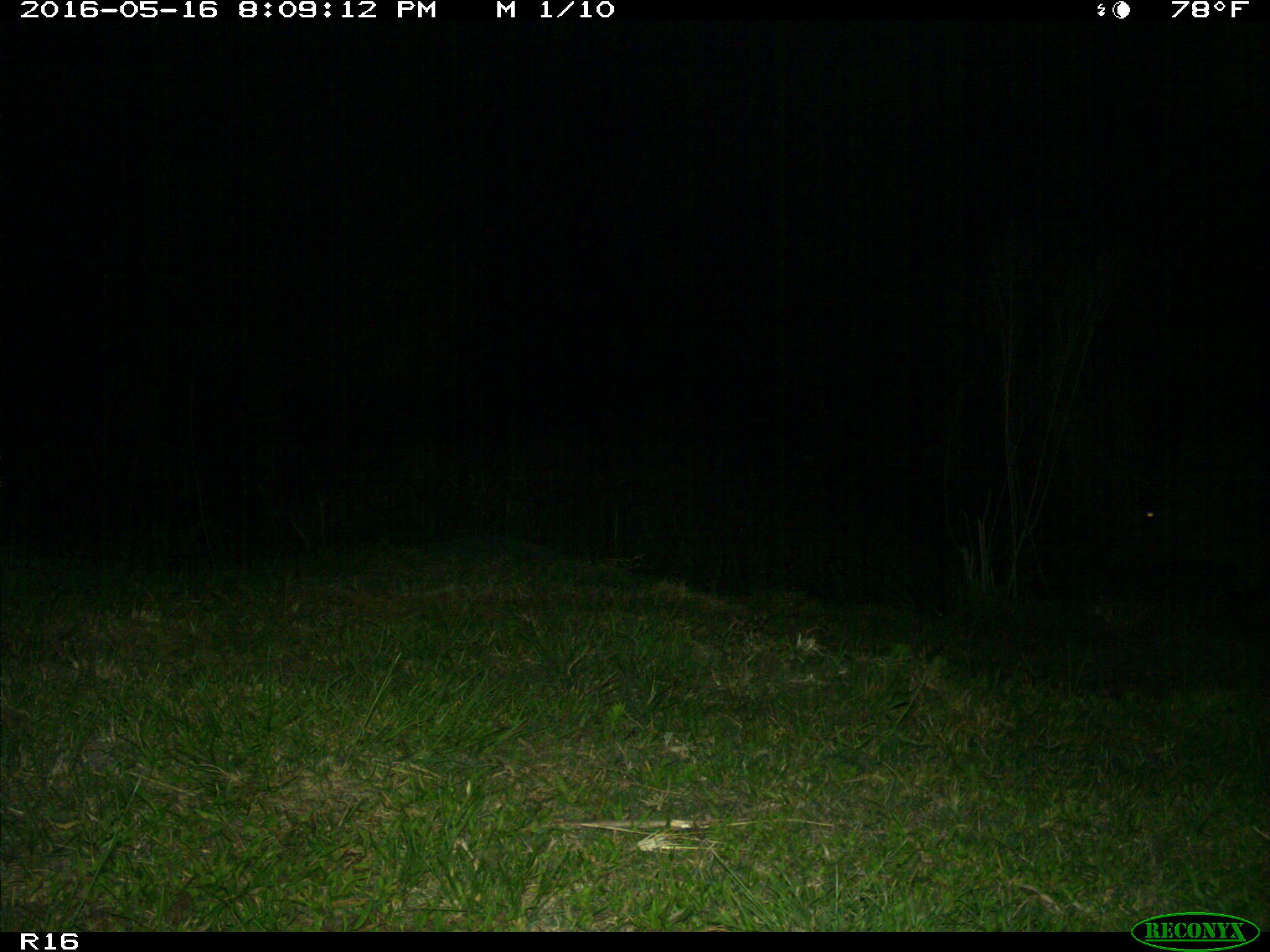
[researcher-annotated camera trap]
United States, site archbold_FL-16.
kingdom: Animalia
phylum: Chordata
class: Mammalia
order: Artiodactyla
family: Suidae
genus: Sus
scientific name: Sus scrofa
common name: wild boar